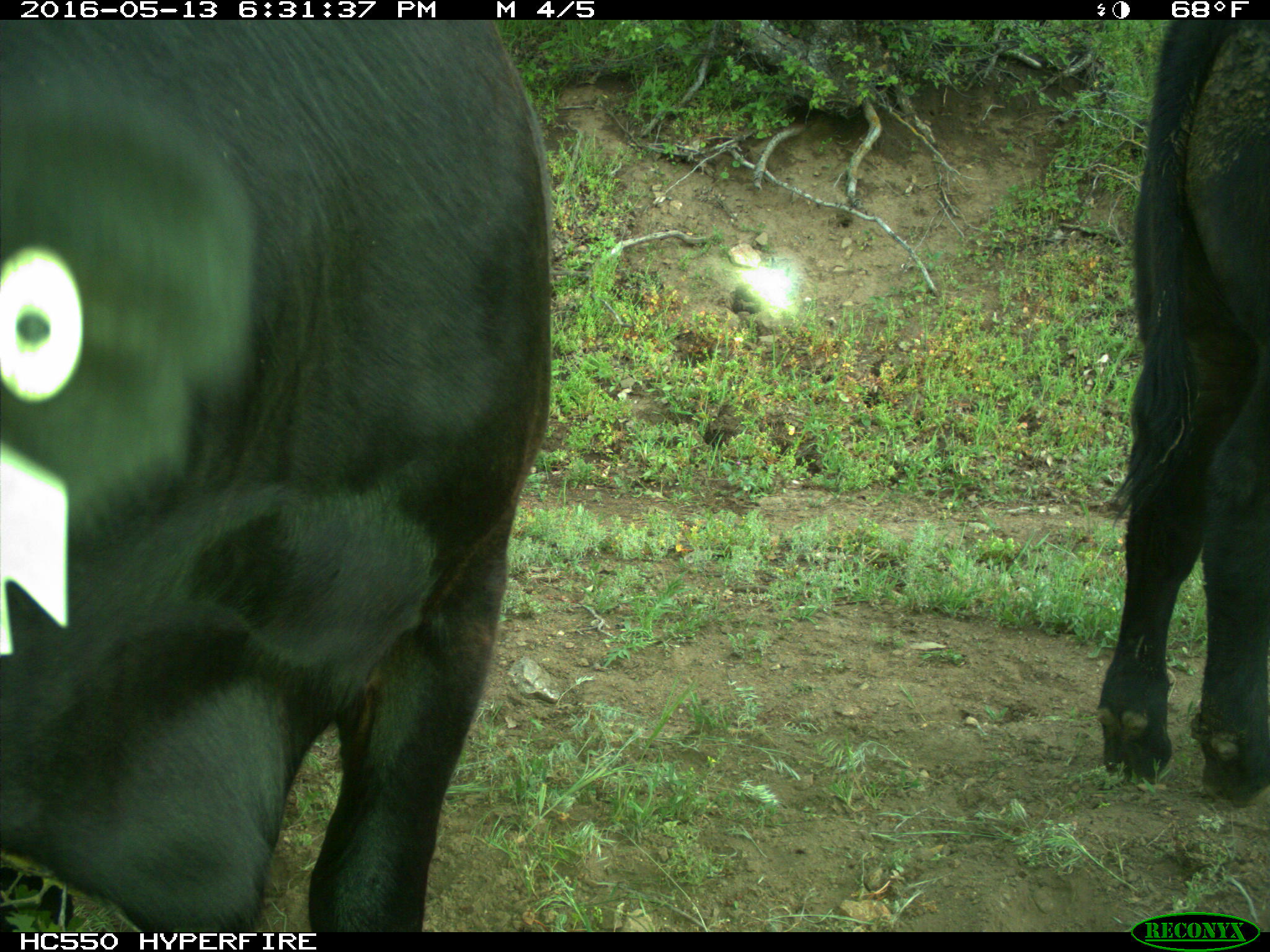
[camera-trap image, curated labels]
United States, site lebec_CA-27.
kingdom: Animalia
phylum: Chordata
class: Mammalia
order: Artiodactyla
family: Bovidae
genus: Bos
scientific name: Bos taurus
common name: domestic cow